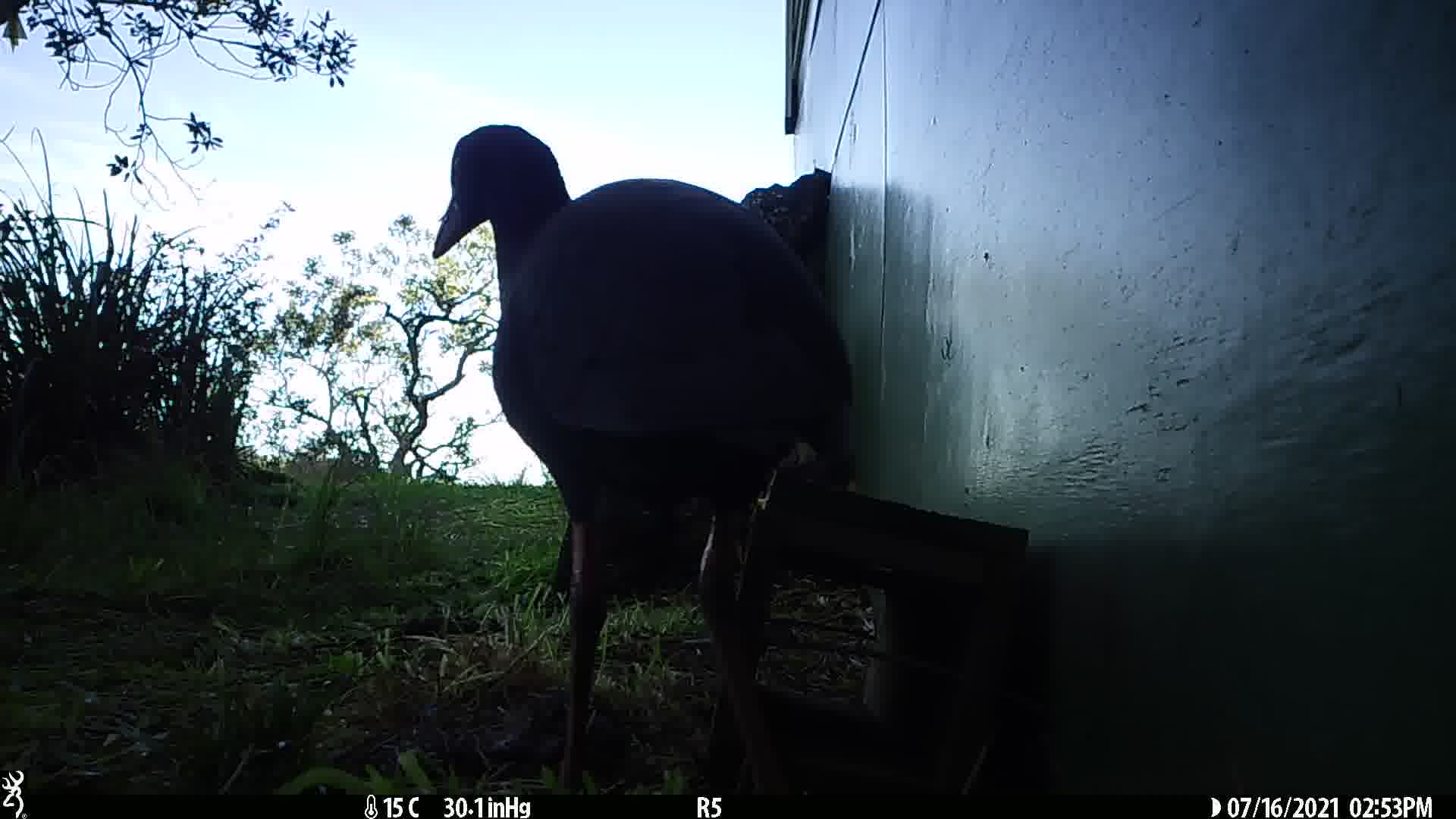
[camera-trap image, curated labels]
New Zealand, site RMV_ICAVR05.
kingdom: Animalia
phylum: Chordata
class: Aves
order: Gruiformes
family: Rallidae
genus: Porphyrio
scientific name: Porphyrio melanotus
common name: australasian swamphen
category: pukeko